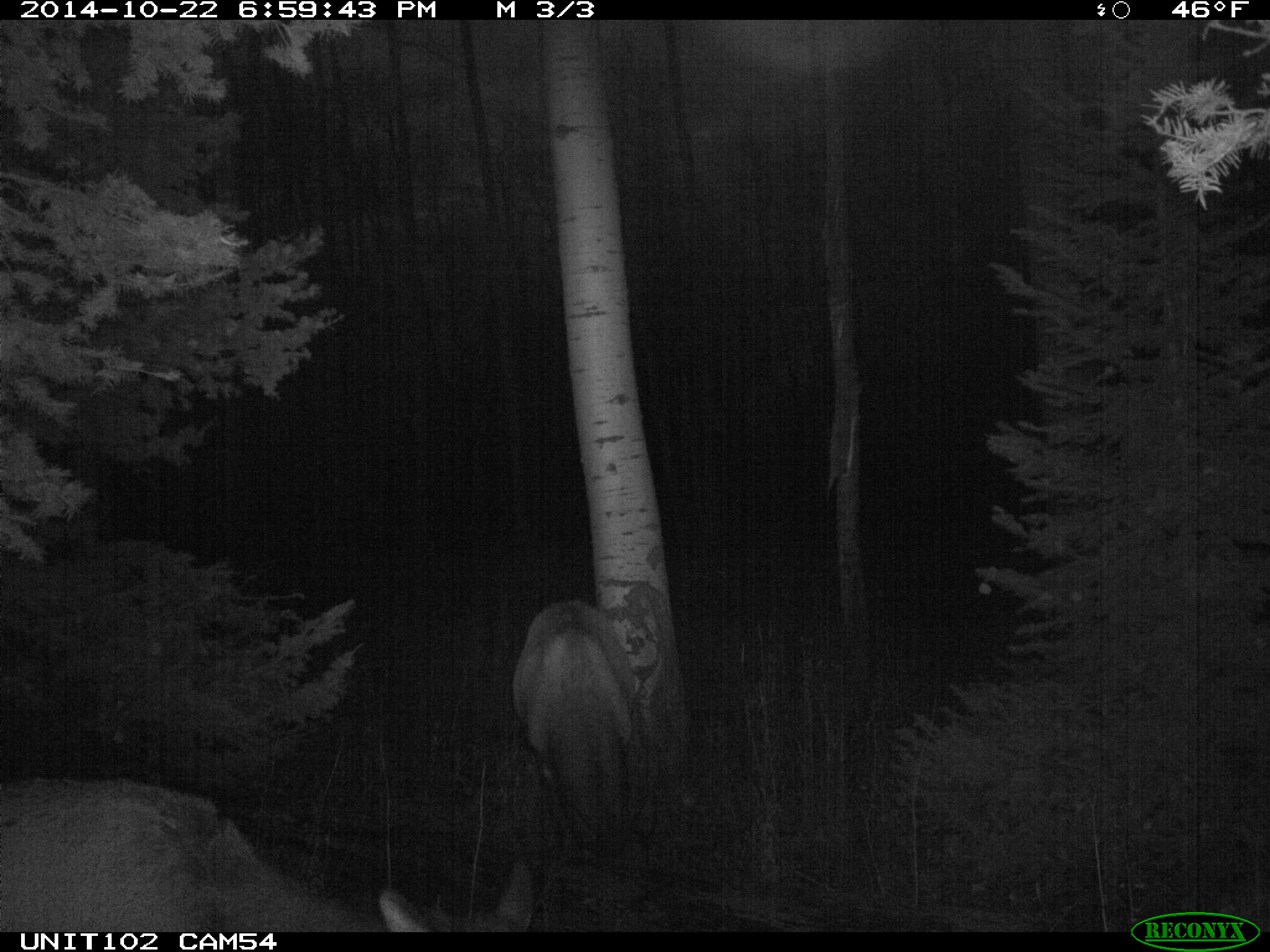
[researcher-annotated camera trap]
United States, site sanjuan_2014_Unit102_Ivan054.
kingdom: Animalia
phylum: Chordata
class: Mammalia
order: Artiodactyla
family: Cervidae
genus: Cervus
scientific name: Cervus elaphus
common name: red deer